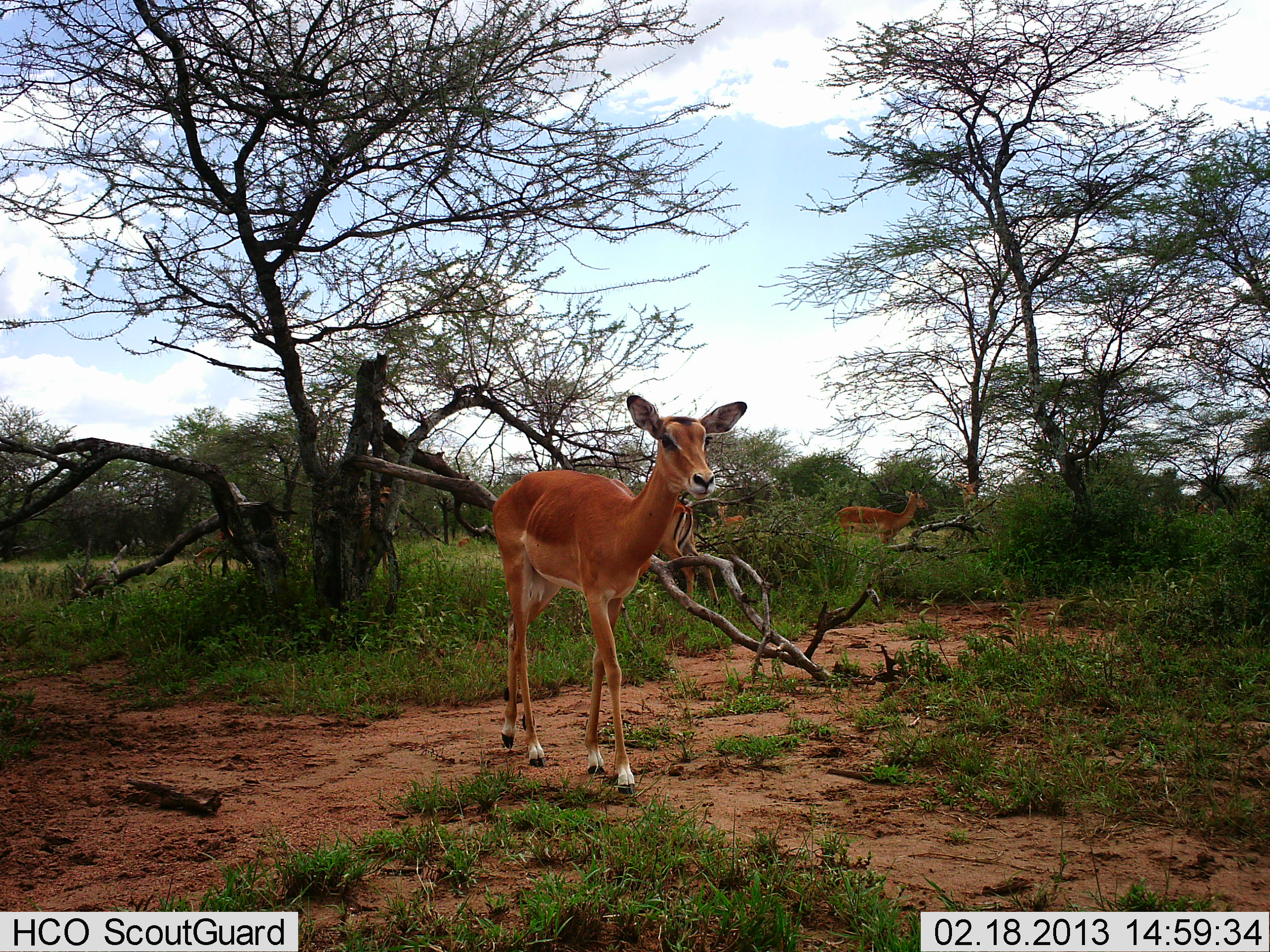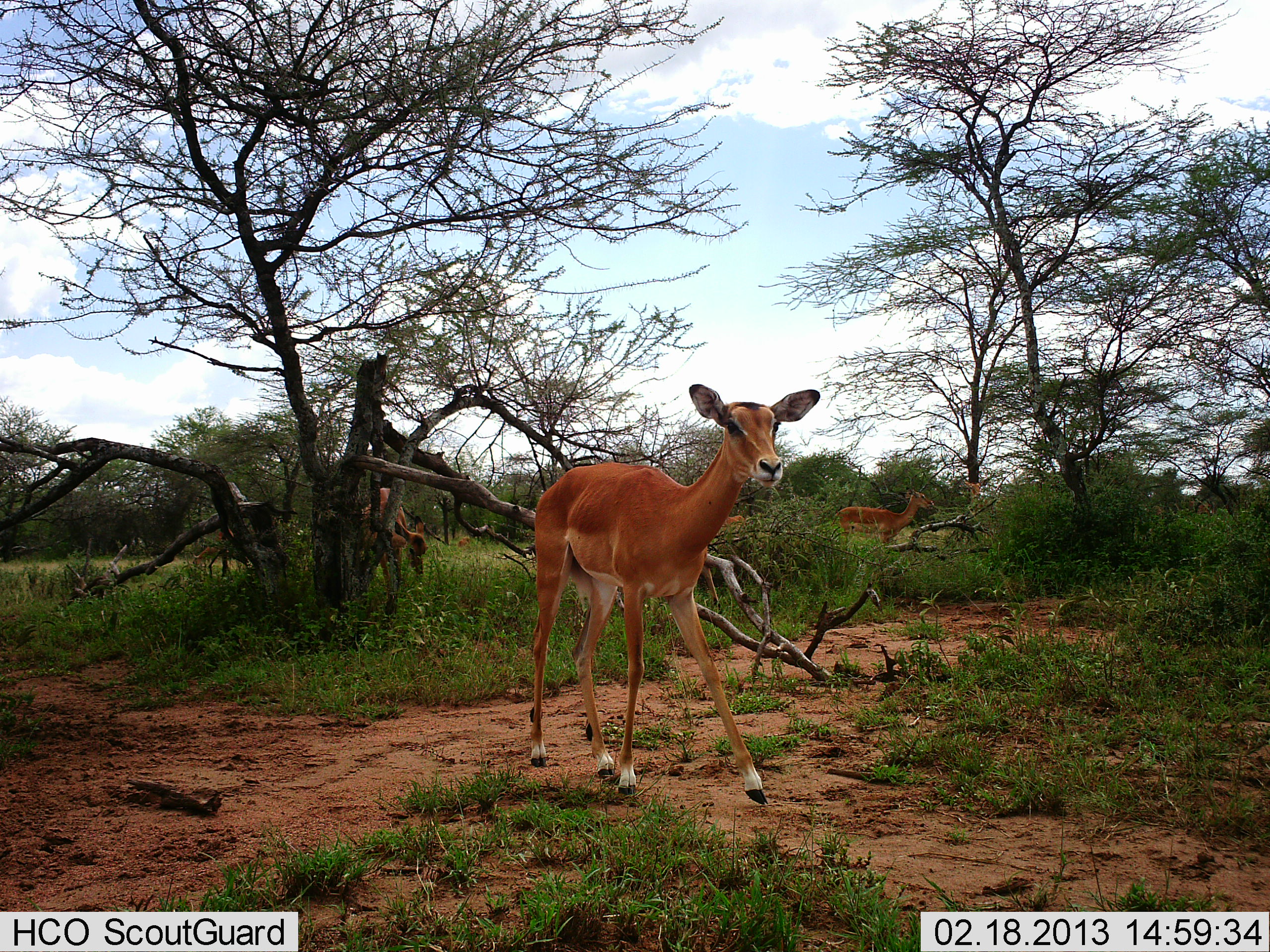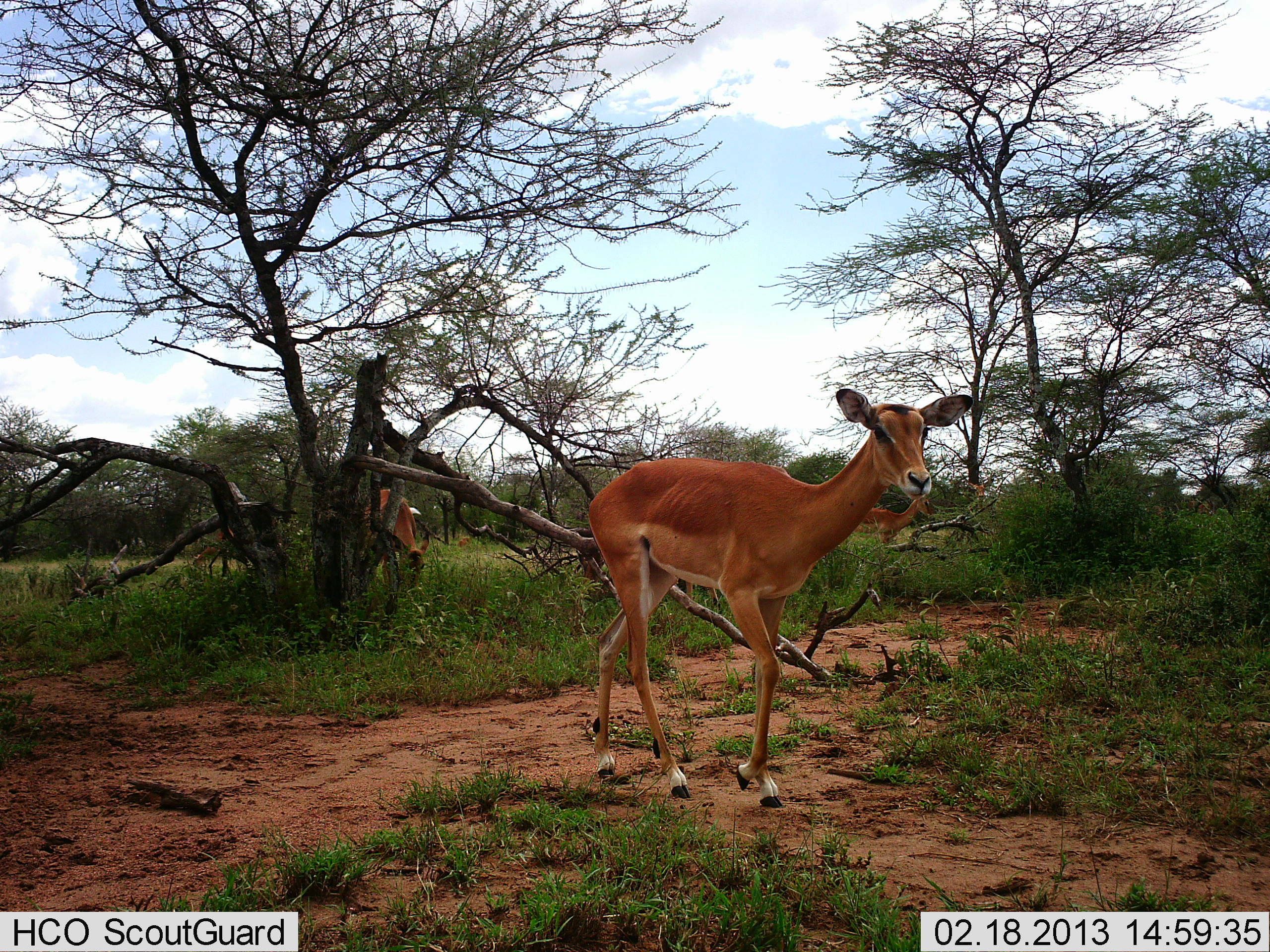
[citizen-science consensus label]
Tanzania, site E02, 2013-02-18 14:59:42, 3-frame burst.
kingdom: Animalia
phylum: Chordata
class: Mammalia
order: Artiodactyla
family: Bovidae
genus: Aepyceros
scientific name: Aepyceros melampus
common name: impala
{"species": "impala (Aepyceros melampus)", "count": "5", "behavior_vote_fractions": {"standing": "65%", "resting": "0%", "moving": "82%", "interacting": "6%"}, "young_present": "0%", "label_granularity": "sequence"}